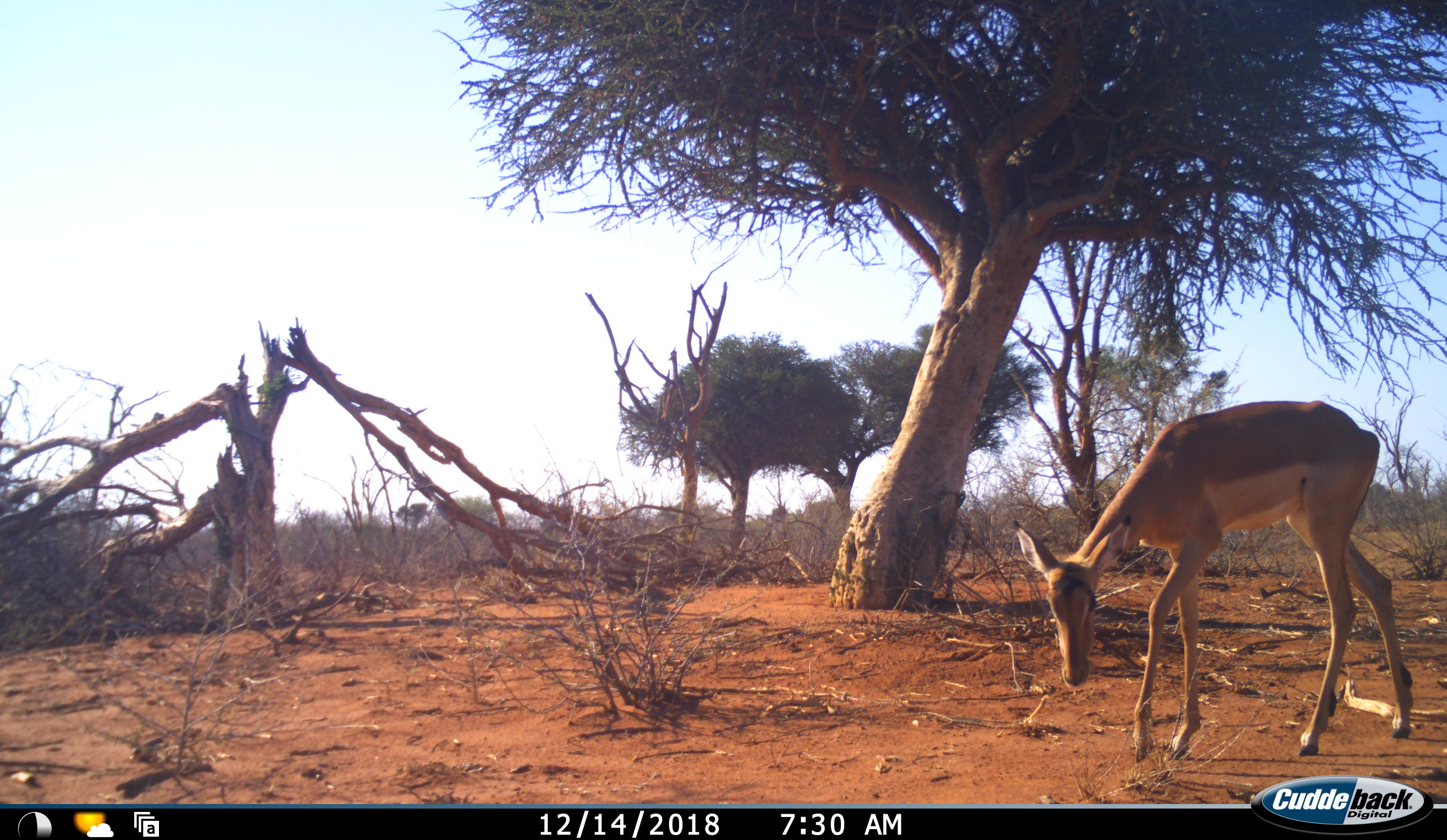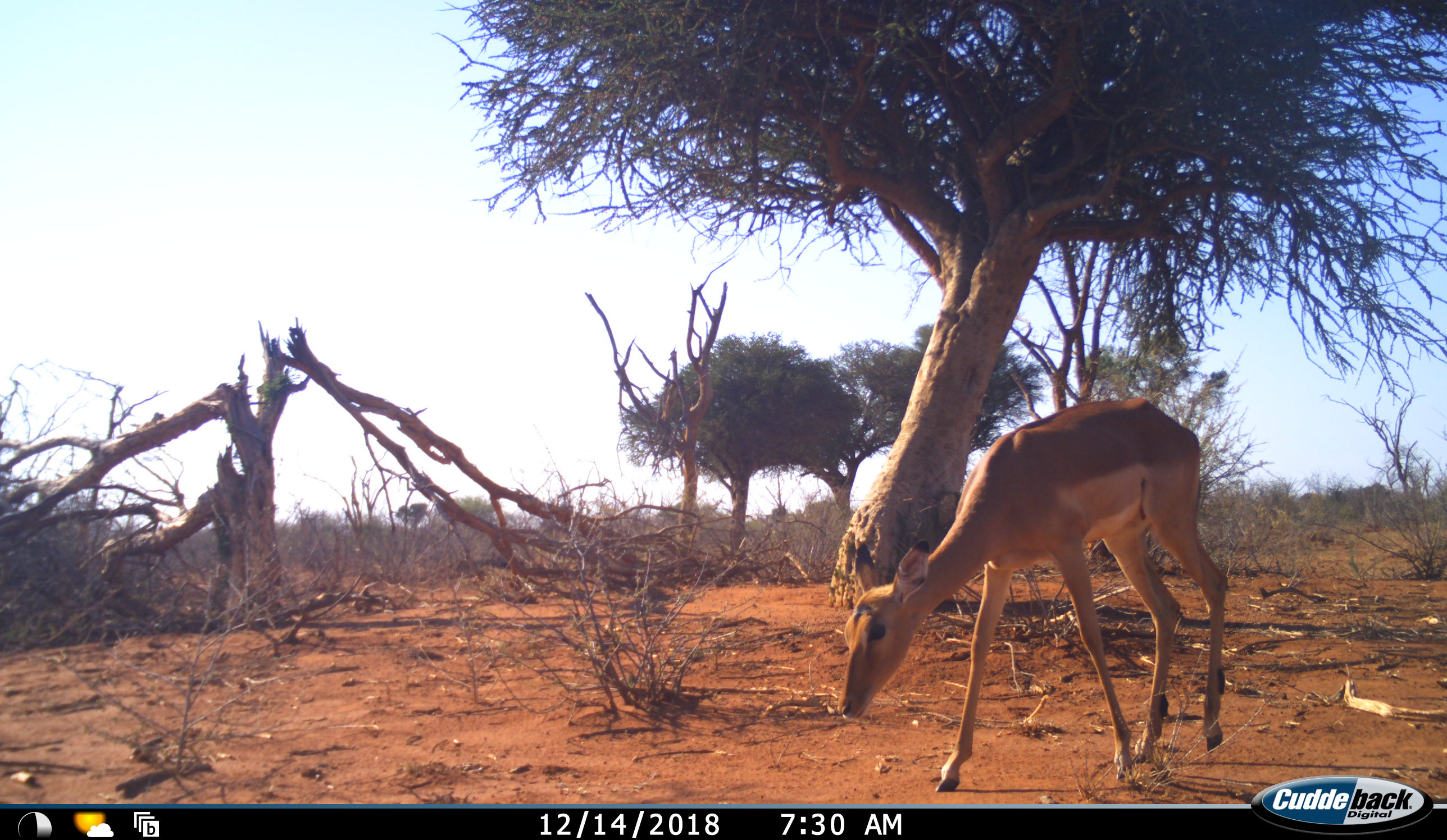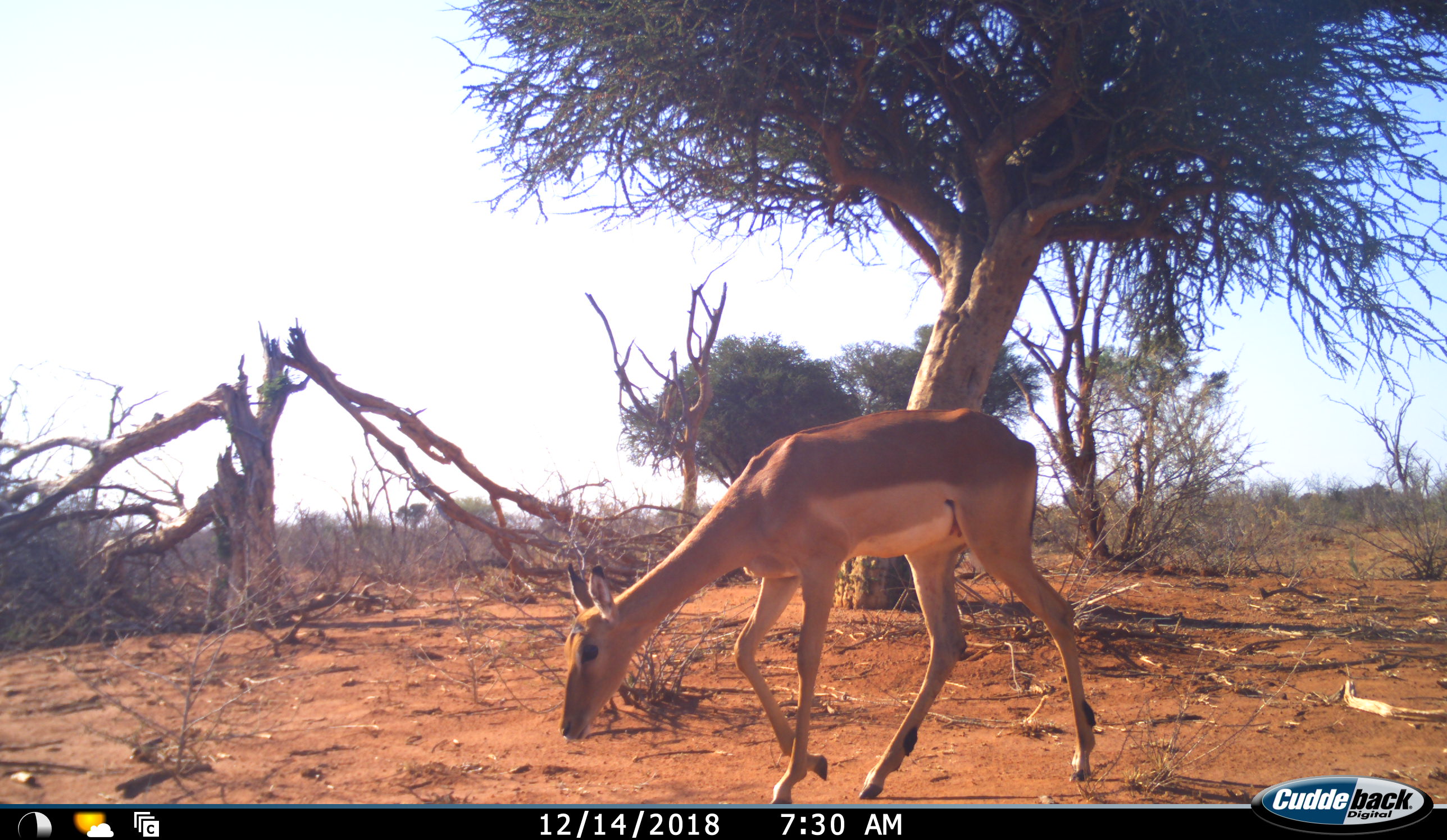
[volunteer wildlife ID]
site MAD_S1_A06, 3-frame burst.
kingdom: Animalia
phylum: Chordata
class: Mammalia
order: Artiodactyla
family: Bovidae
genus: Aepyceros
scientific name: Aepyceros melampus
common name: impala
Impala (Aepyceros melampus), count 1. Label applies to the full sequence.